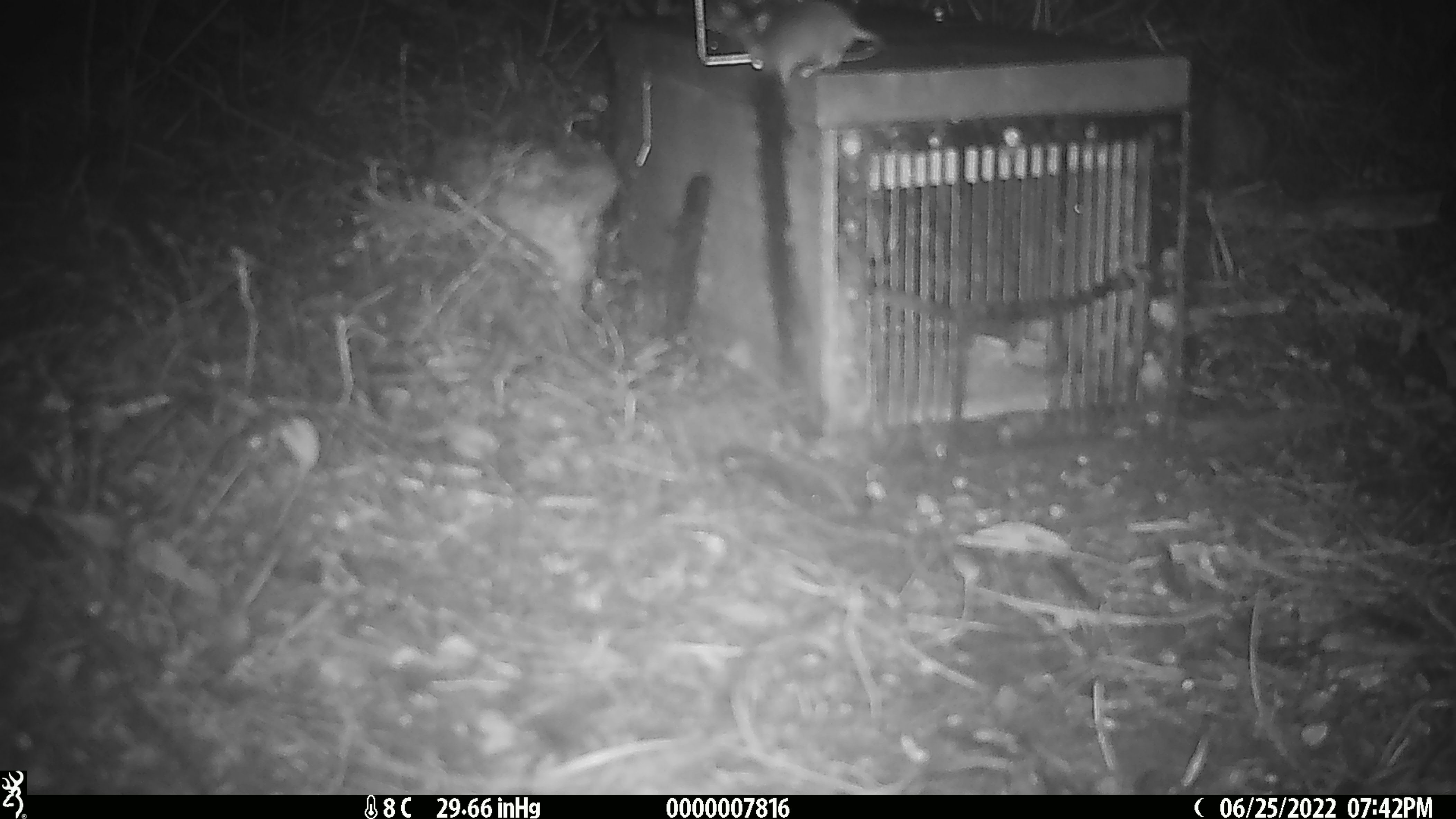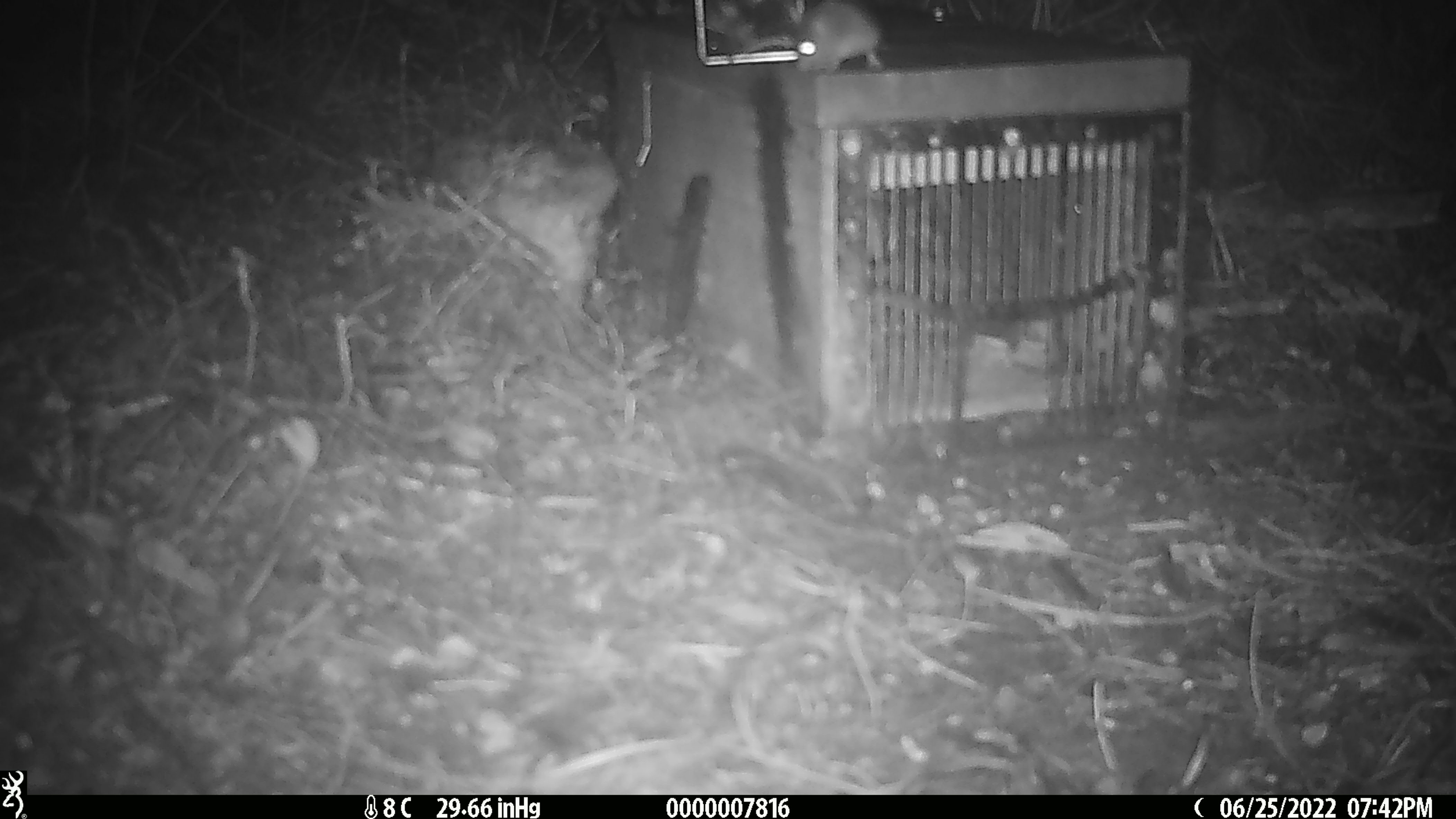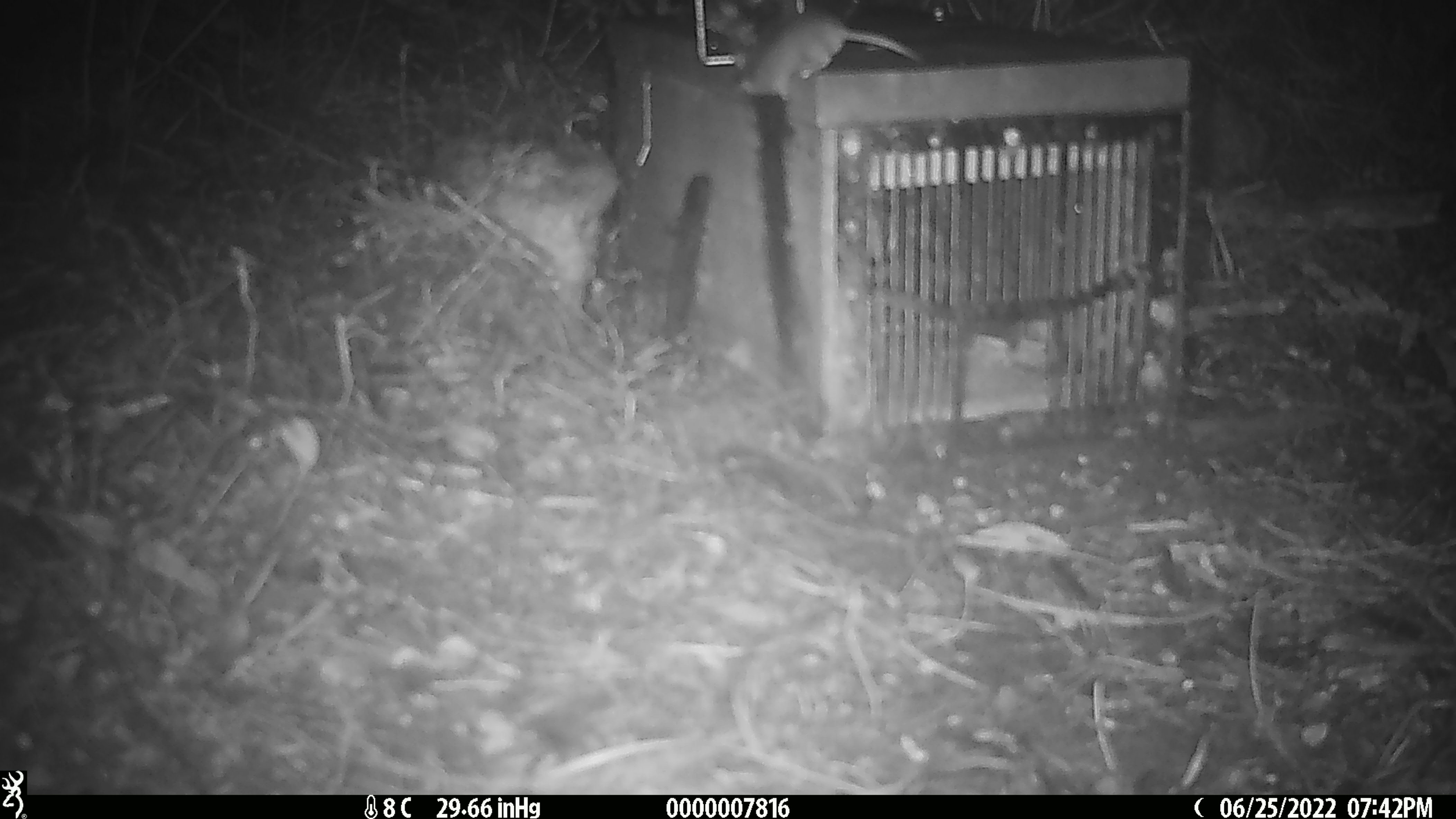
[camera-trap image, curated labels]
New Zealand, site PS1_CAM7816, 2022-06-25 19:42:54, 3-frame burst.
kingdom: Animalia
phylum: Chordata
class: Mammalia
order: Rodentia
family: Muridae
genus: Mus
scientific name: Mus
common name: mouse